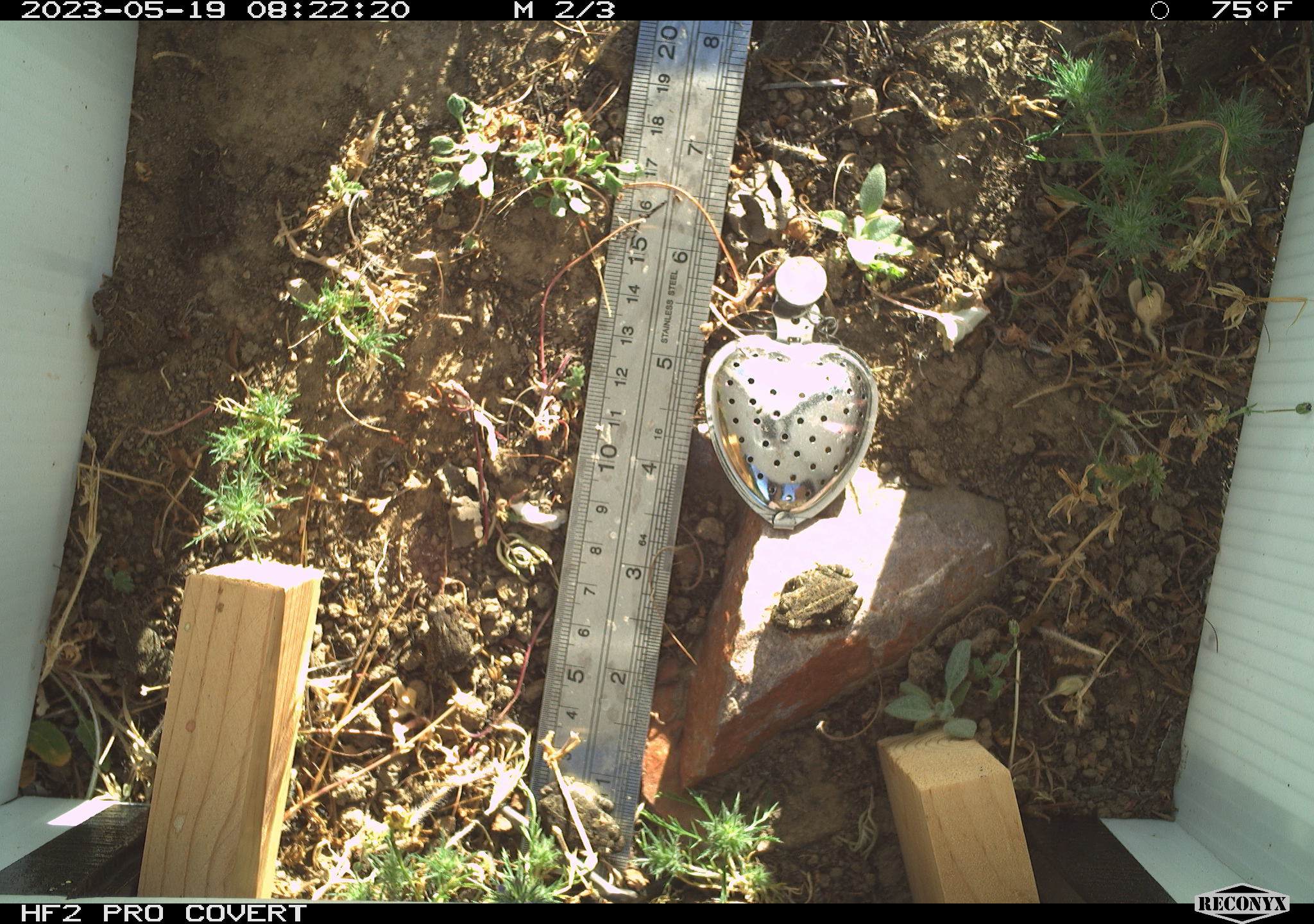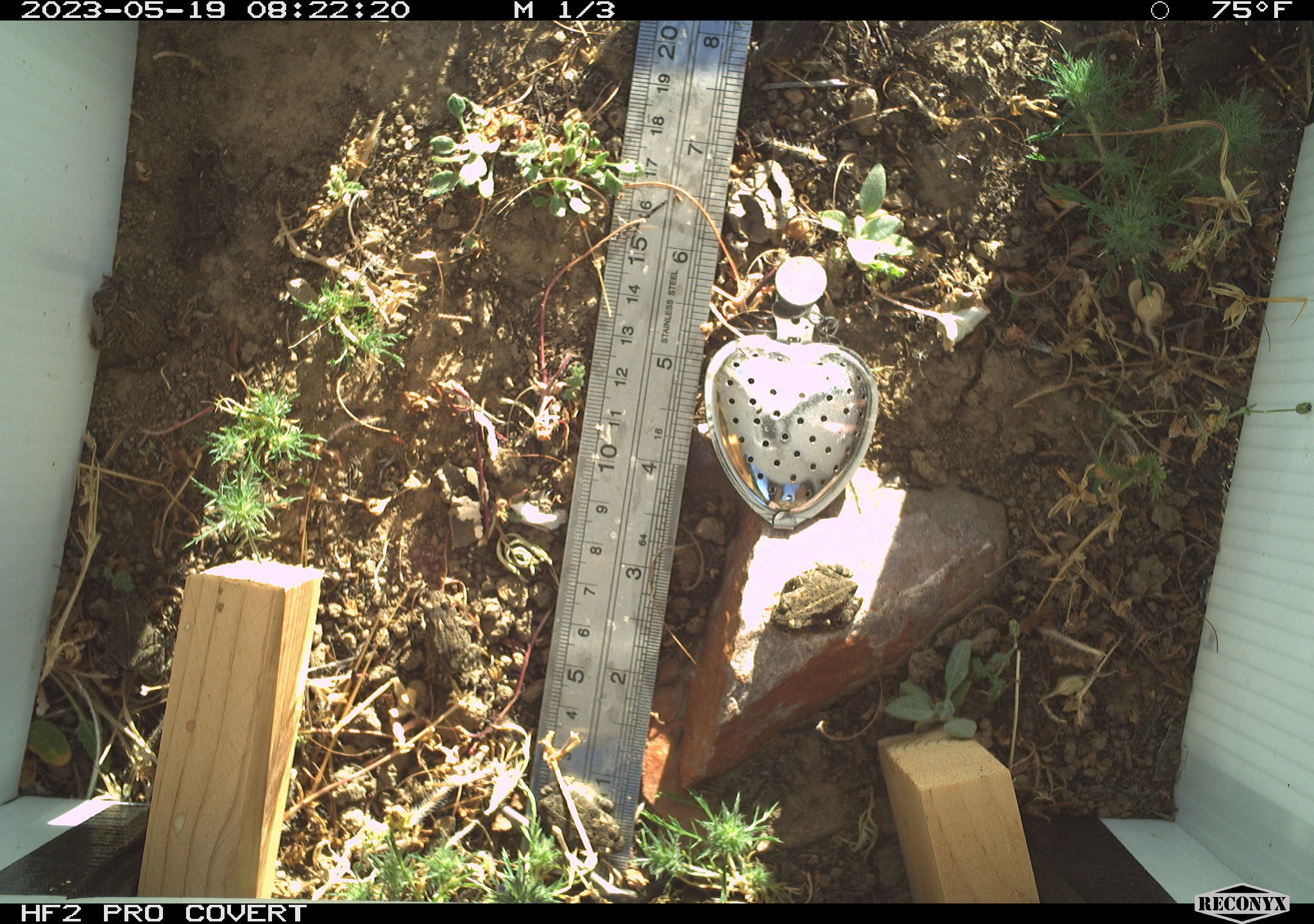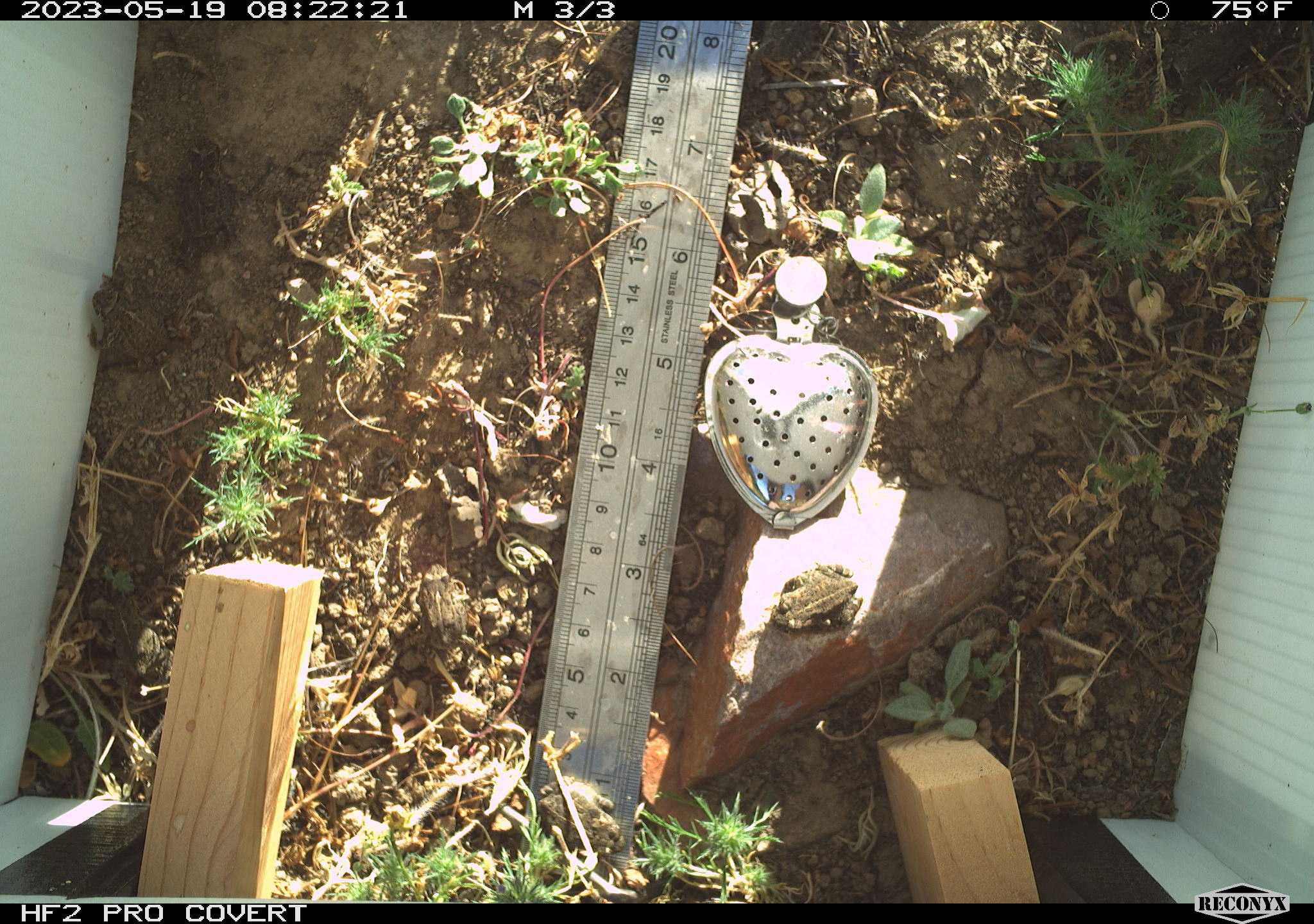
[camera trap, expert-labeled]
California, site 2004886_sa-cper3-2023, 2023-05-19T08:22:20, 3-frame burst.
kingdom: Animalia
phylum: Chordata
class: Amphibia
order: Anura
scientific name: Anura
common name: frogs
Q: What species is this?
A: Frogs (Anura).